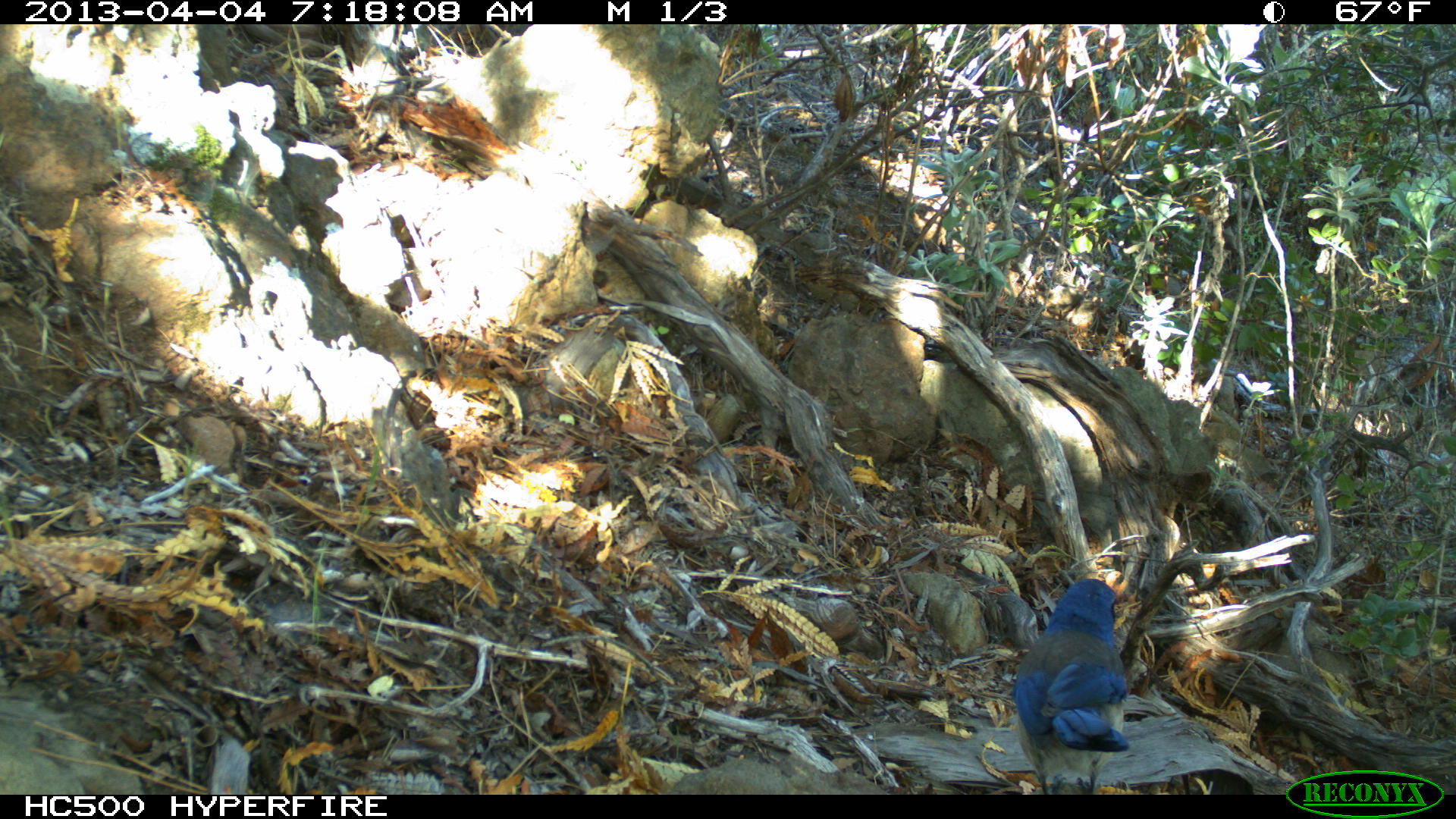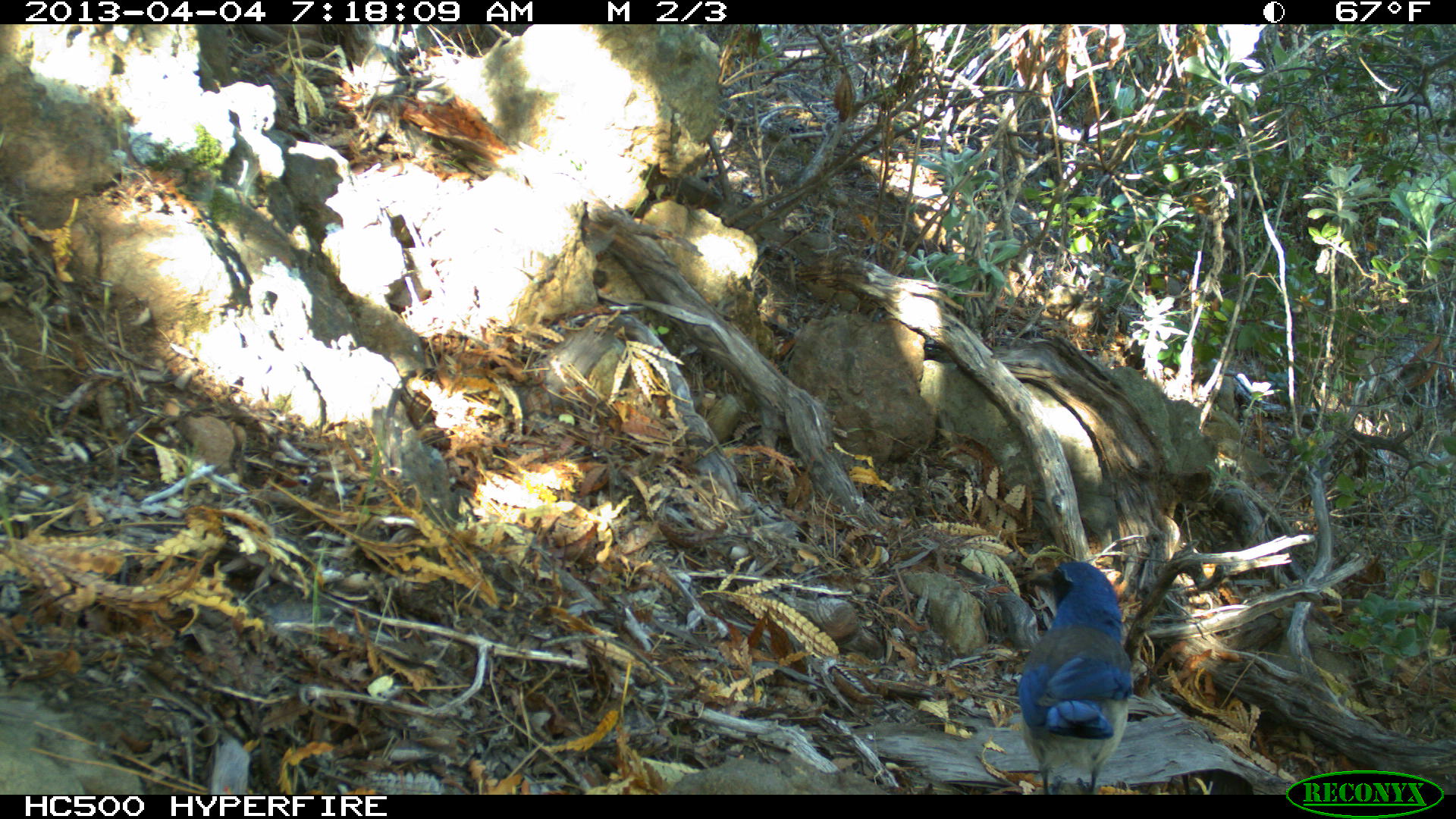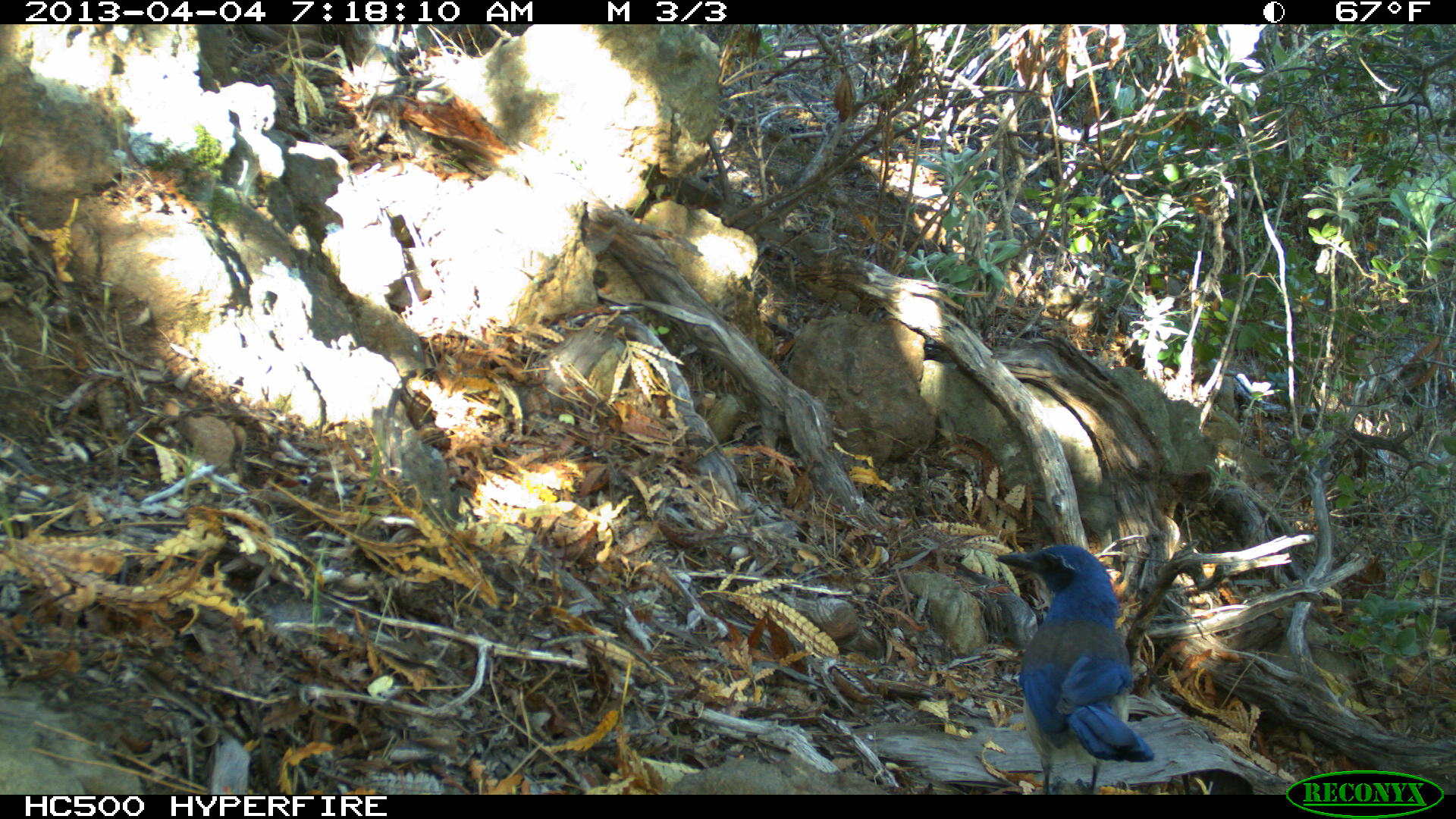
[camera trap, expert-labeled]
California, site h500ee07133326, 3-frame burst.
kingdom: Animalia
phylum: Chordata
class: Aves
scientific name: Aves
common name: bird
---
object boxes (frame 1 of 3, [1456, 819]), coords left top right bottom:
bird: 1012 579 1128 795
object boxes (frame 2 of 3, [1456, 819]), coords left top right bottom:
bird: 1016 563 1131 794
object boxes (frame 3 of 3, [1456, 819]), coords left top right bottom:
bird: 993 543 1153 794